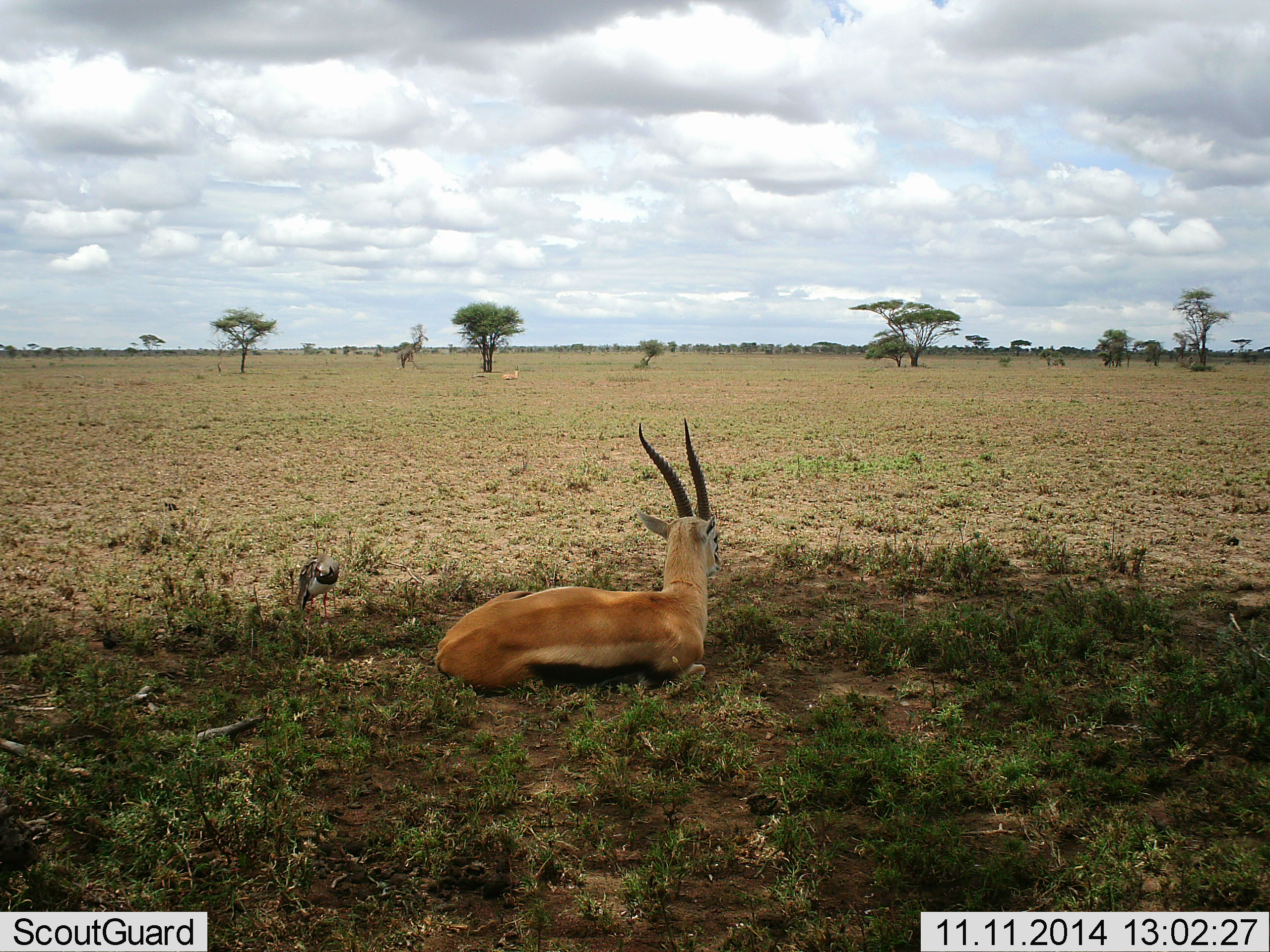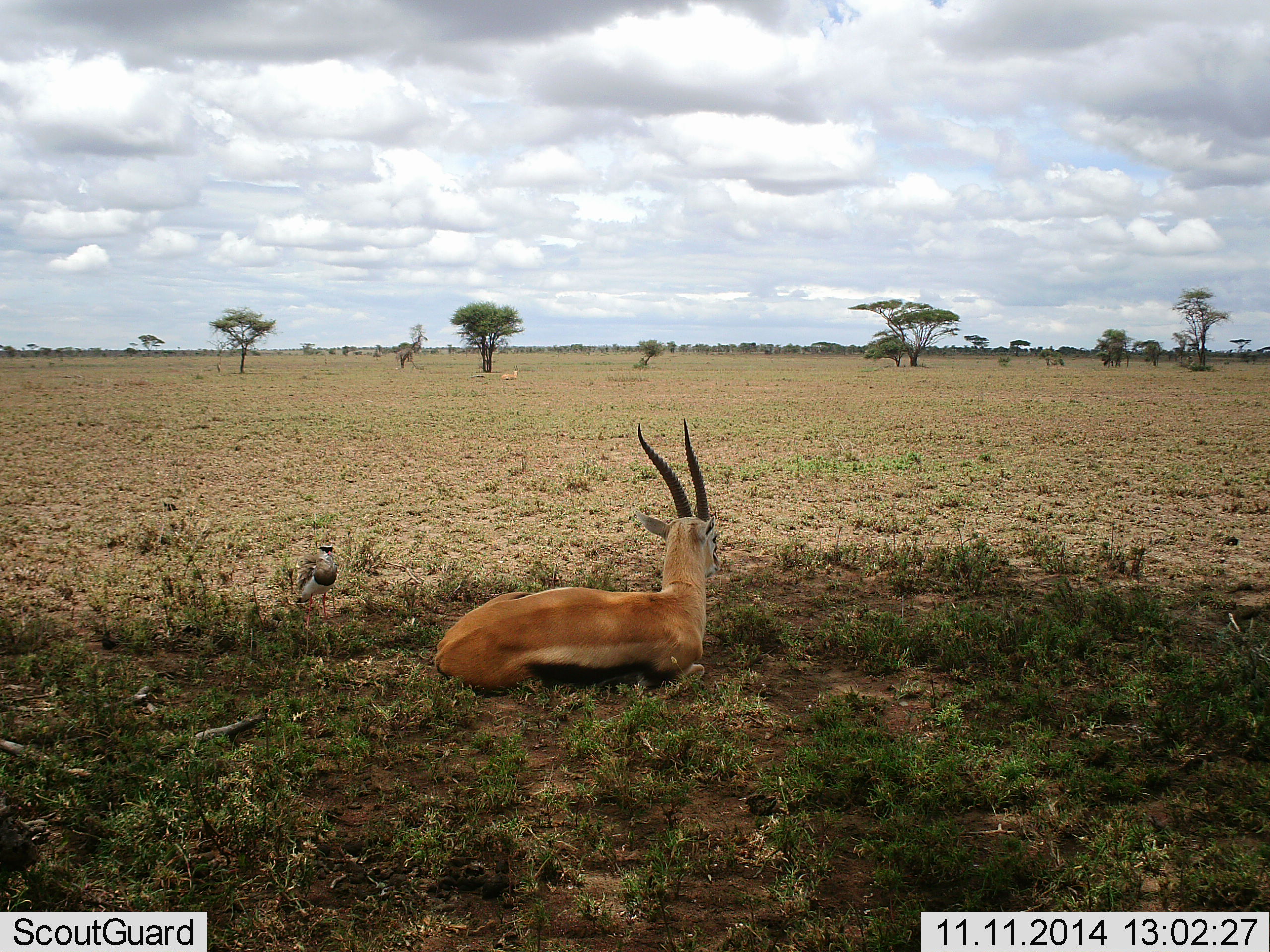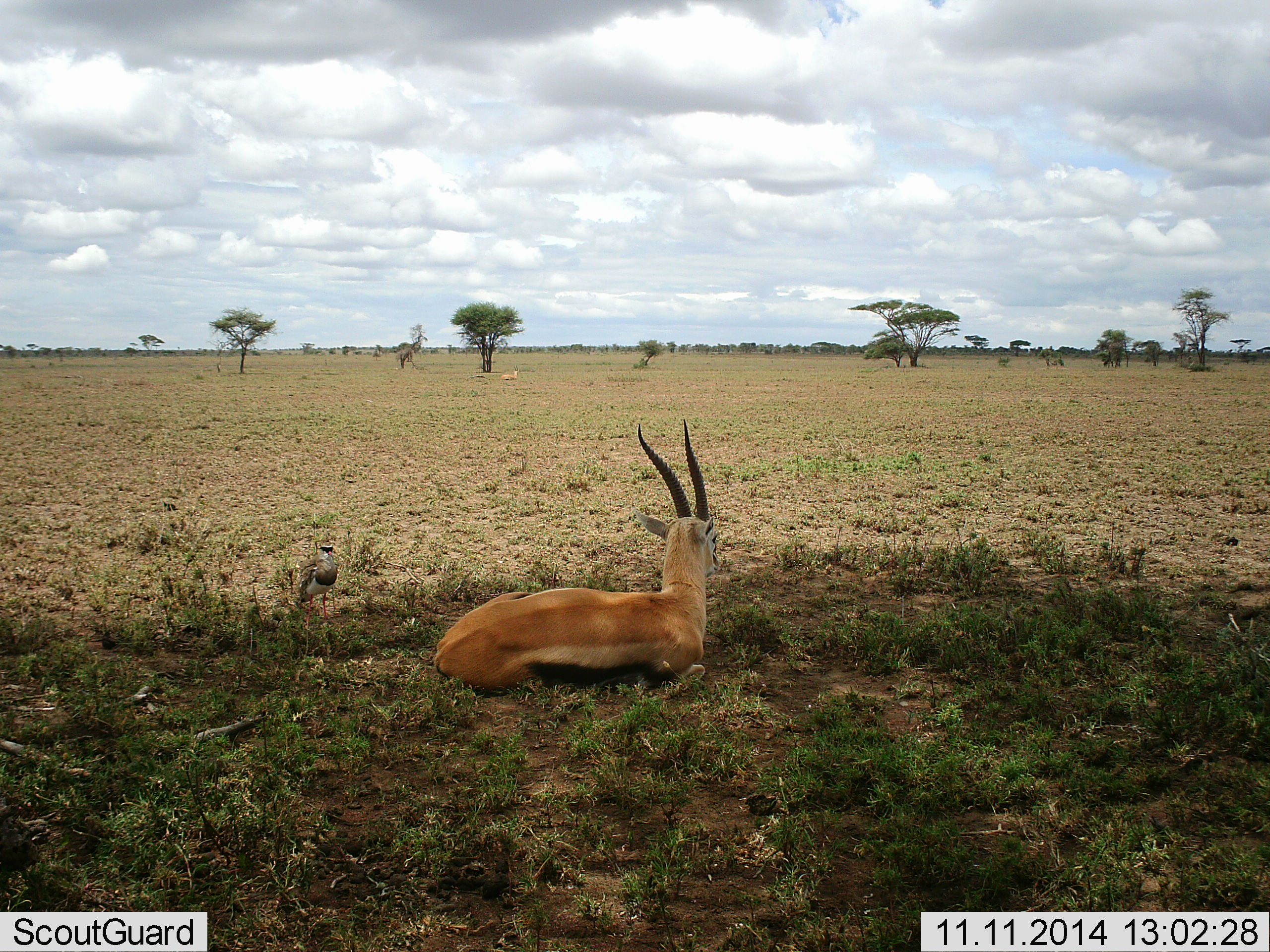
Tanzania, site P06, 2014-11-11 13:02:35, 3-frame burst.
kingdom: Animalia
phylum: Chordata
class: Mammalia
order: Artiodactyla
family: Bovidae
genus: Eudorcas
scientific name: Eudorcas thomsonii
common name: thomson's gazelle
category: gazellethomsons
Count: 1.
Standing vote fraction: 6%.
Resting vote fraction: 88%.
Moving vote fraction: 12%.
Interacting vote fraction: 0%.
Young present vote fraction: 0%.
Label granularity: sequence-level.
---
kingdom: Animalia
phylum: Chordata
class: Aves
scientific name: Aves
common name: bird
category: otherbird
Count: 1.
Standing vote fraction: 80%.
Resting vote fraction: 10%.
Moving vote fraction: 0%.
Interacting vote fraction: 0%.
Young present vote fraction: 0%.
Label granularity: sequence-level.